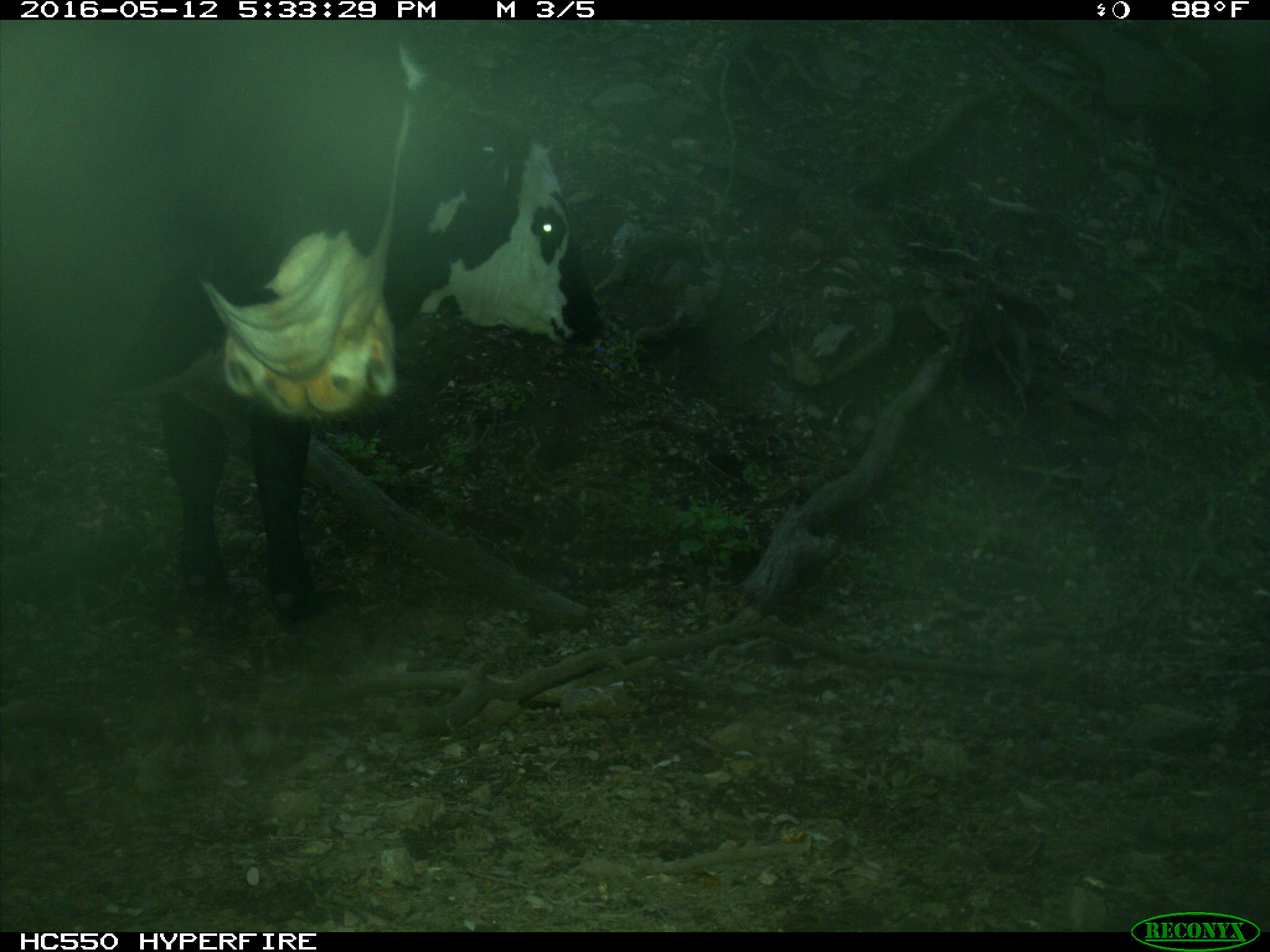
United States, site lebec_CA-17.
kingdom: Animalia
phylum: Chordata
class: Mammalia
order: Artiodactyla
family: Bovidae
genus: Bos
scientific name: Bos taurus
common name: domestic cow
Bos taurus (domestic cow).